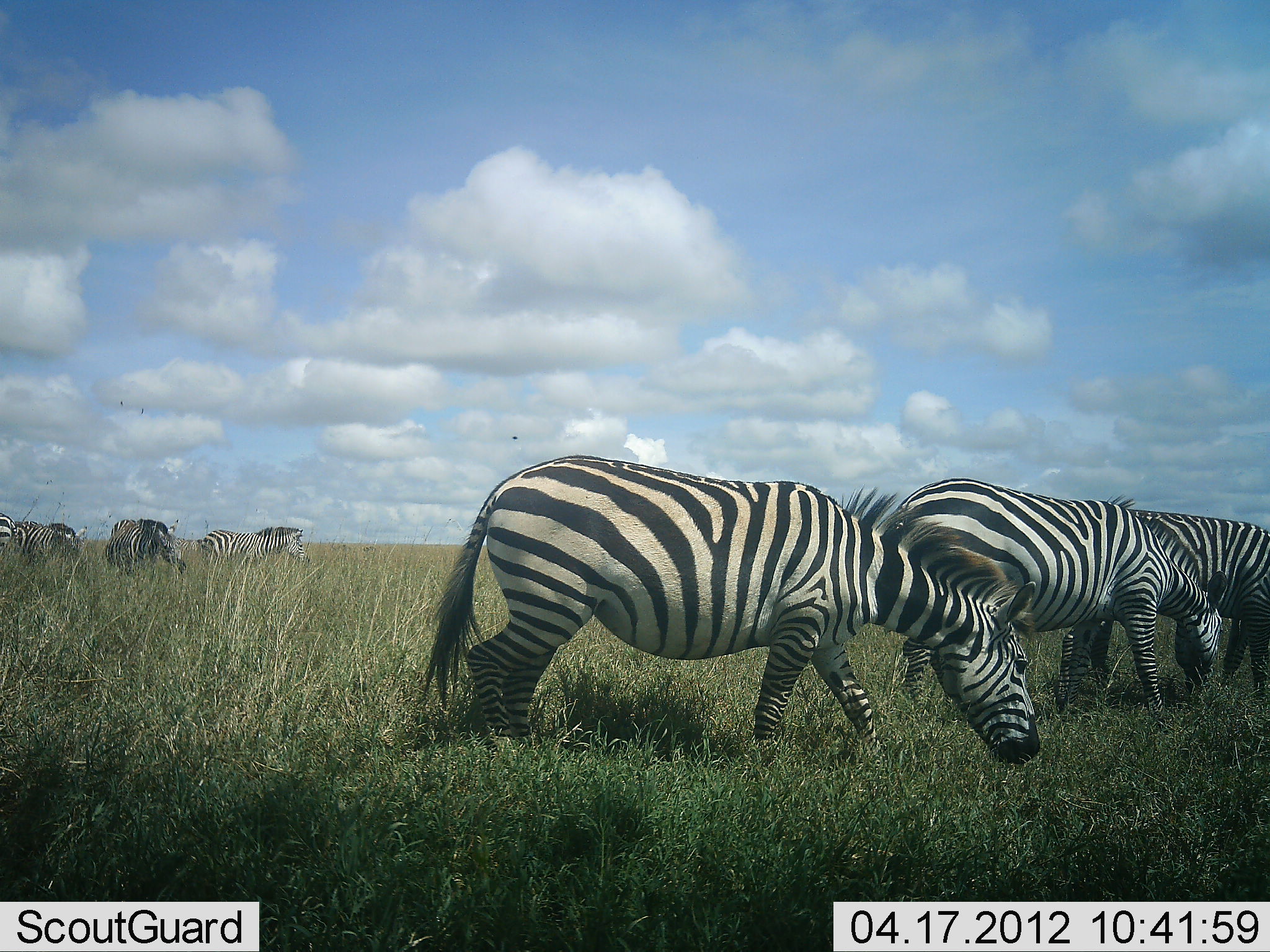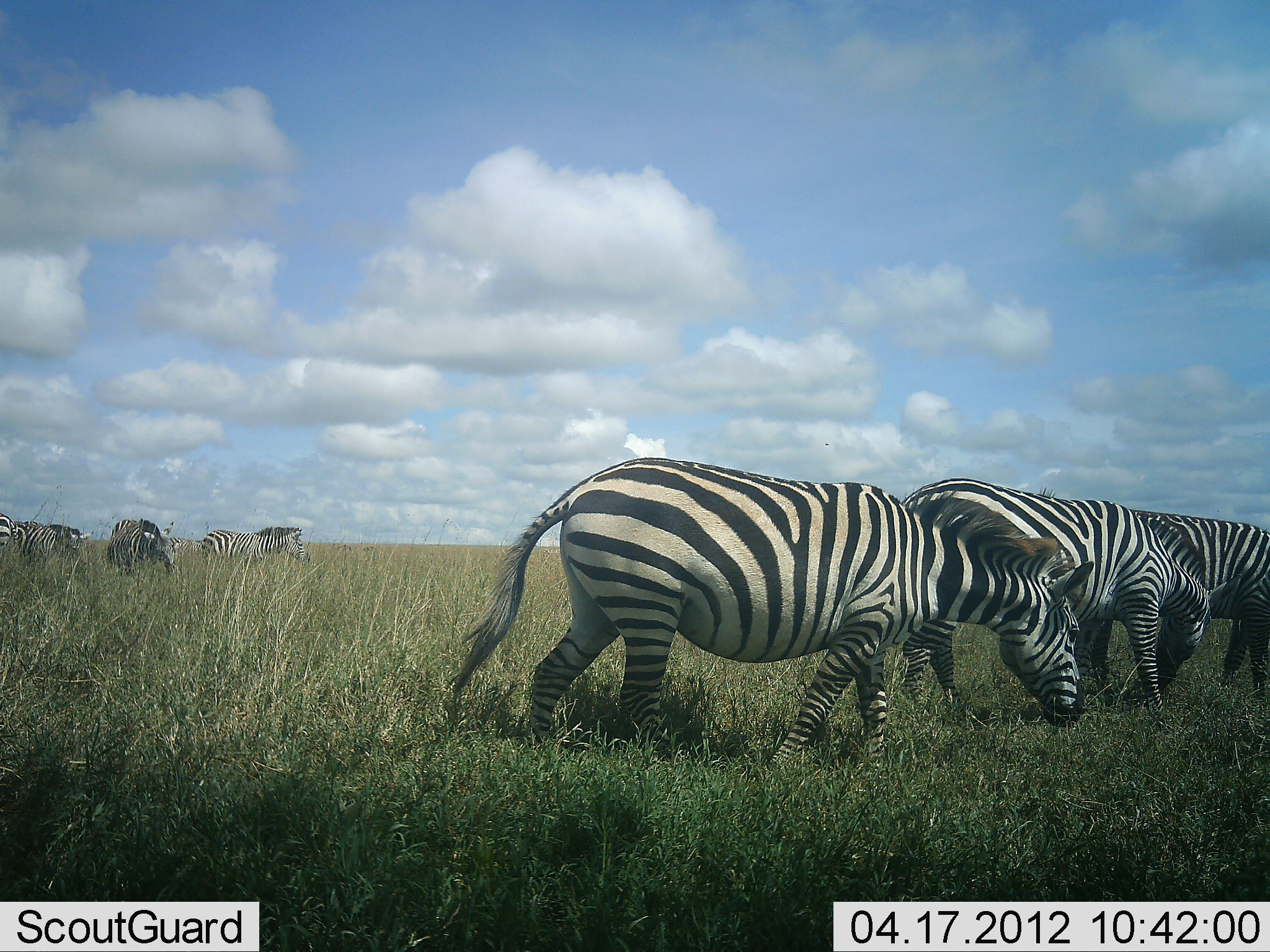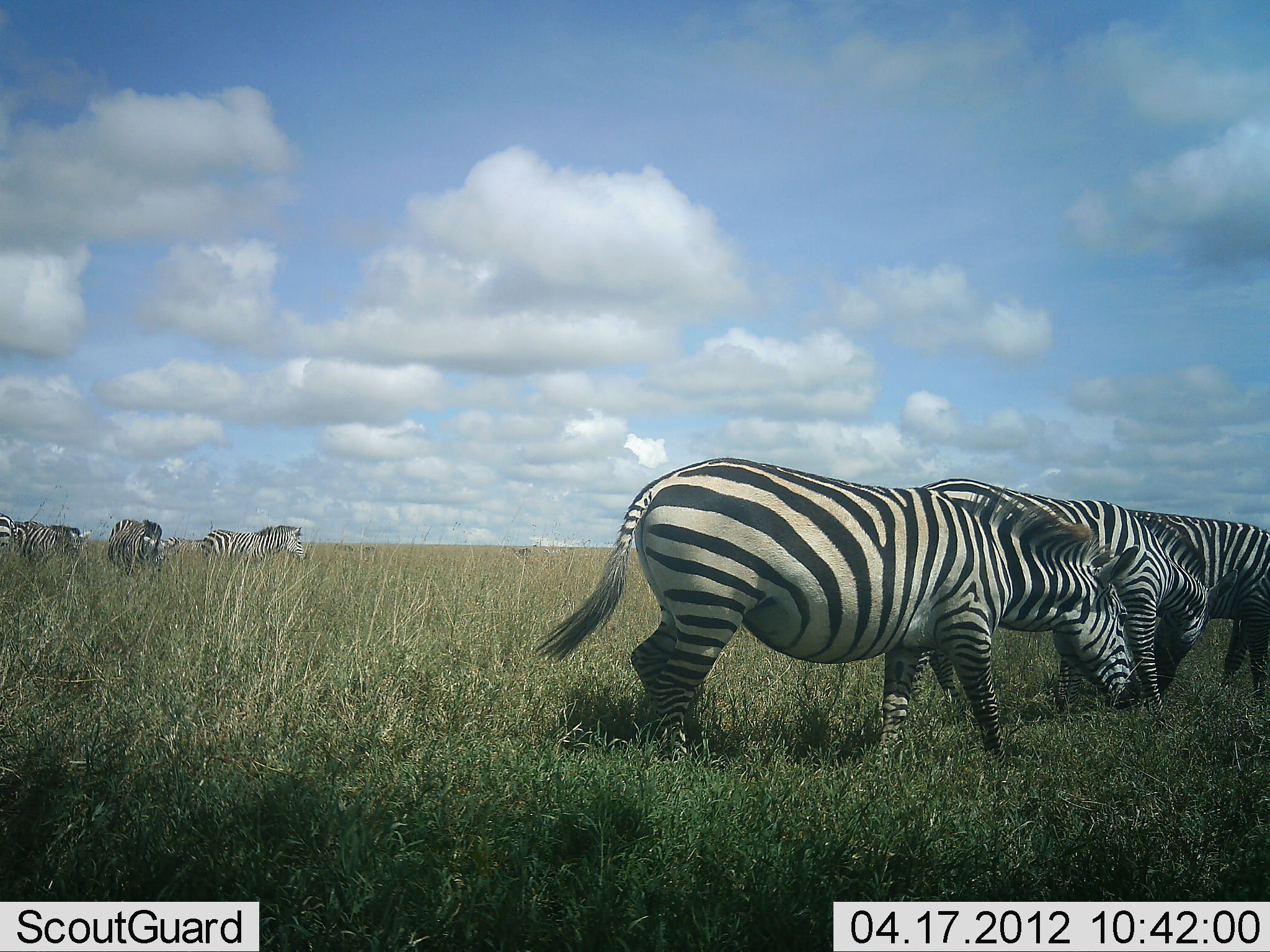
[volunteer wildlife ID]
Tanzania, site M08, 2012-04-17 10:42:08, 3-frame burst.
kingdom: Animalia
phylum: Chordata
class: Mammalia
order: Perissodactyla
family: Equidae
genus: Equus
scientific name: Equus quagga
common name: plains zebra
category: zebra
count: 7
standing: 52%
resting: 3%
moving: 39%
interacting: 0%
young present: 0%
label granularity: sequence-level